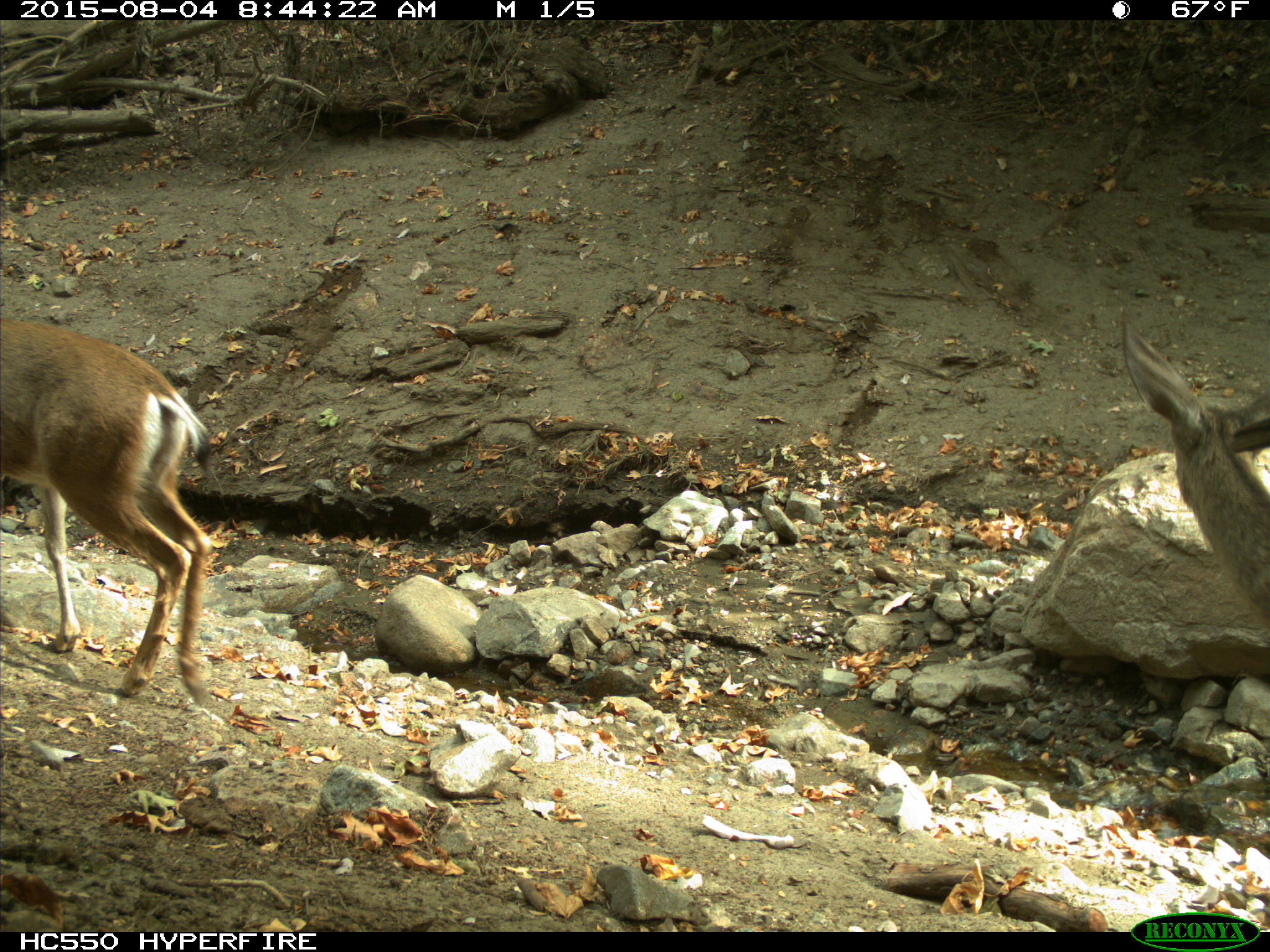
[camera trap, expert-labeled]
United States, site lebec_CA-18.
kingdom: Animalia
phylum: Chordata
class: Mammalia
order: Artiodactyla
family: Cervidae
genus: Odocoileus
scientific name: Odocoileus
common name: deer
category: unidentified deer